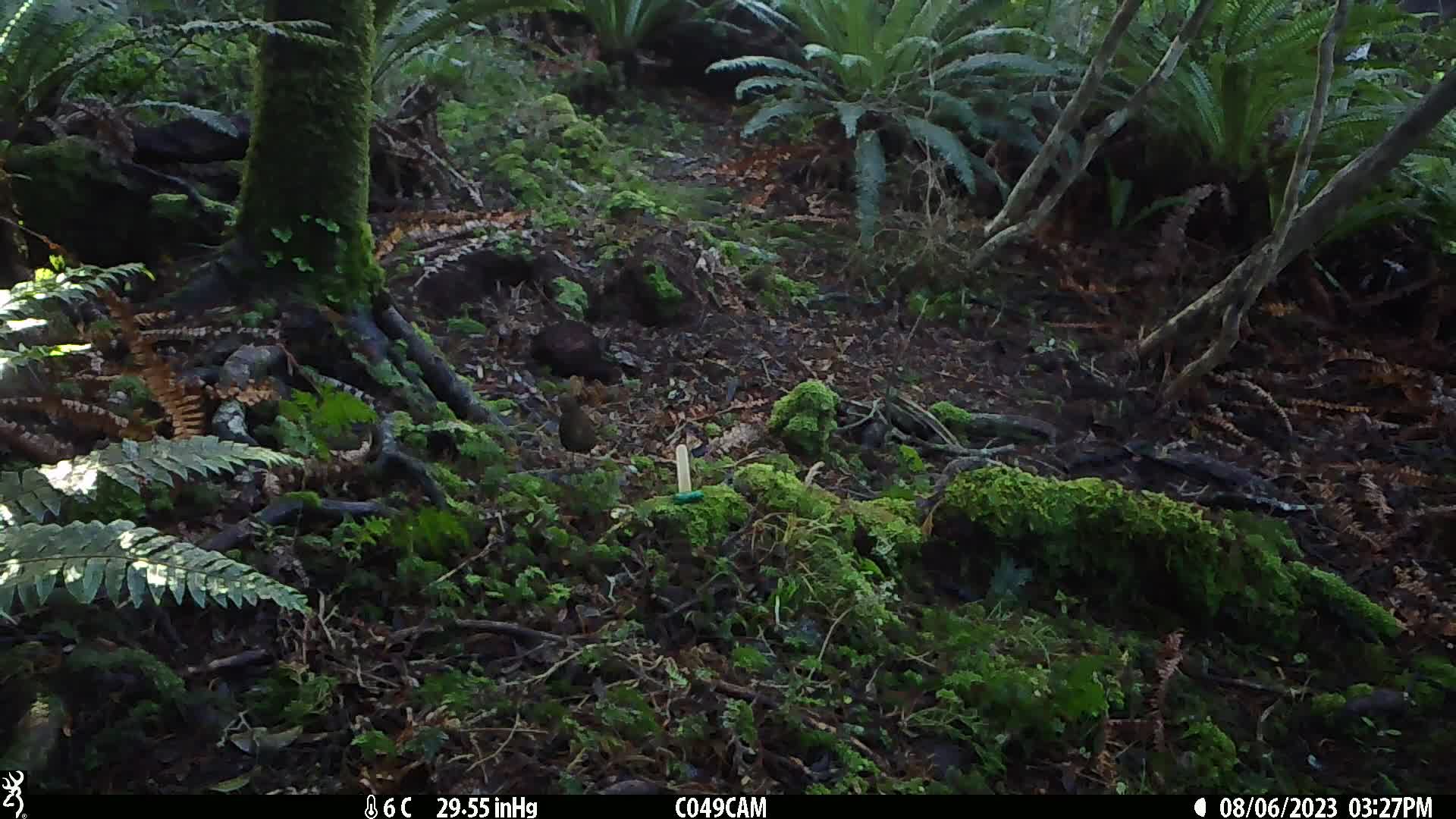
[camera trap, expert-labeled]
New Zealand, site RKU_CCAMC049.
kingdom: Animalia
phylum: Chordata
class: Aves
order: Passeriformes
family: Turdidae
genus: Turdus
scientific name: Turdus merula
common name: eurasian blackbird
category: blackbird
Blackbird (eurasian blackbird) (Turdus merula).